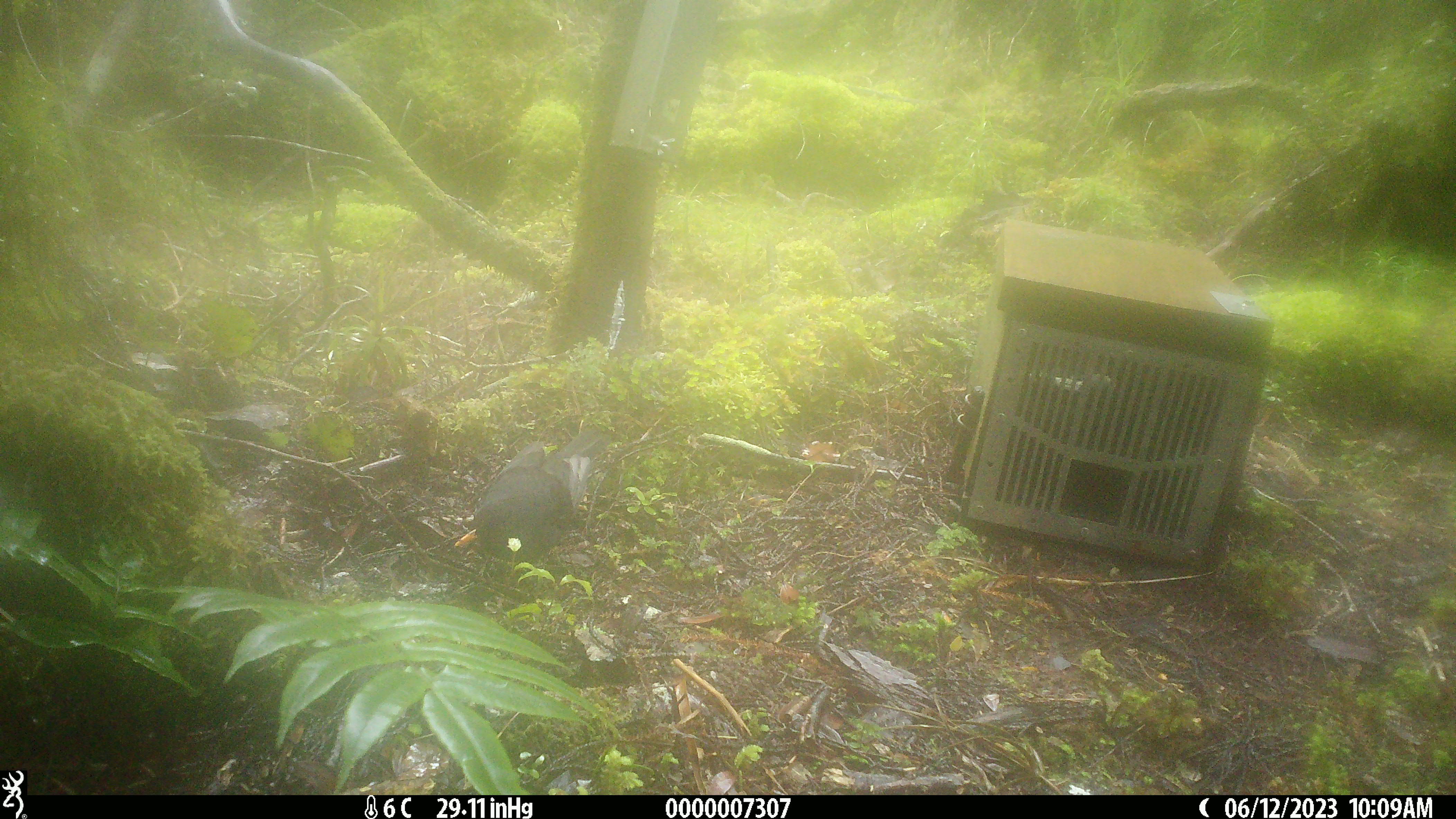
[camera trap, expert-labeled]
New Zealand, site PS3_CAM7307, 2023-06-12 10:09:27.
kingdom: Animalia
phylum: Chordata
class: Aves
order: Passeriformes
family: Turdidae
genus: Turdus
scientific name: Turdus merula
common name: eurasian blackbird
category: blackbird